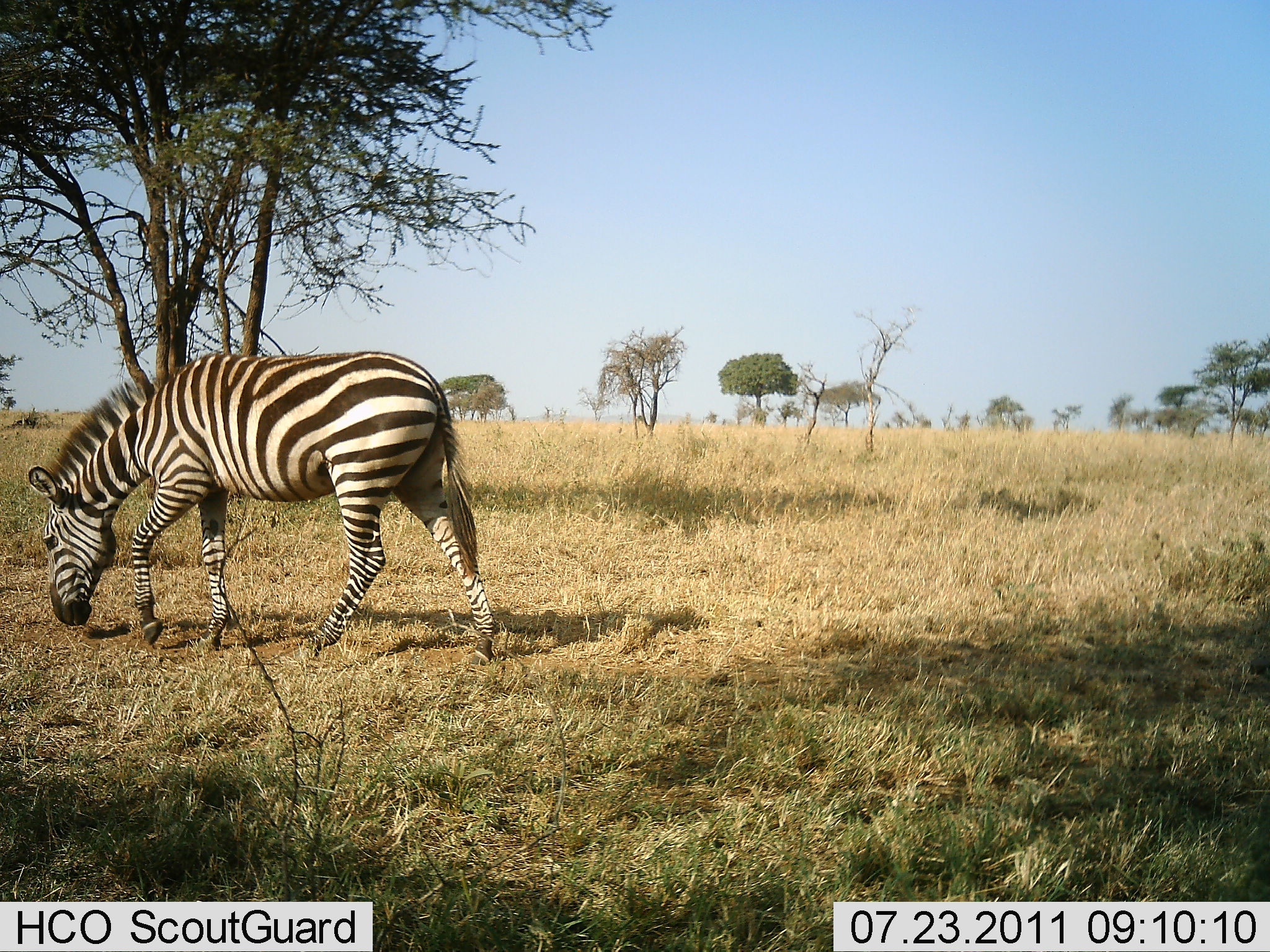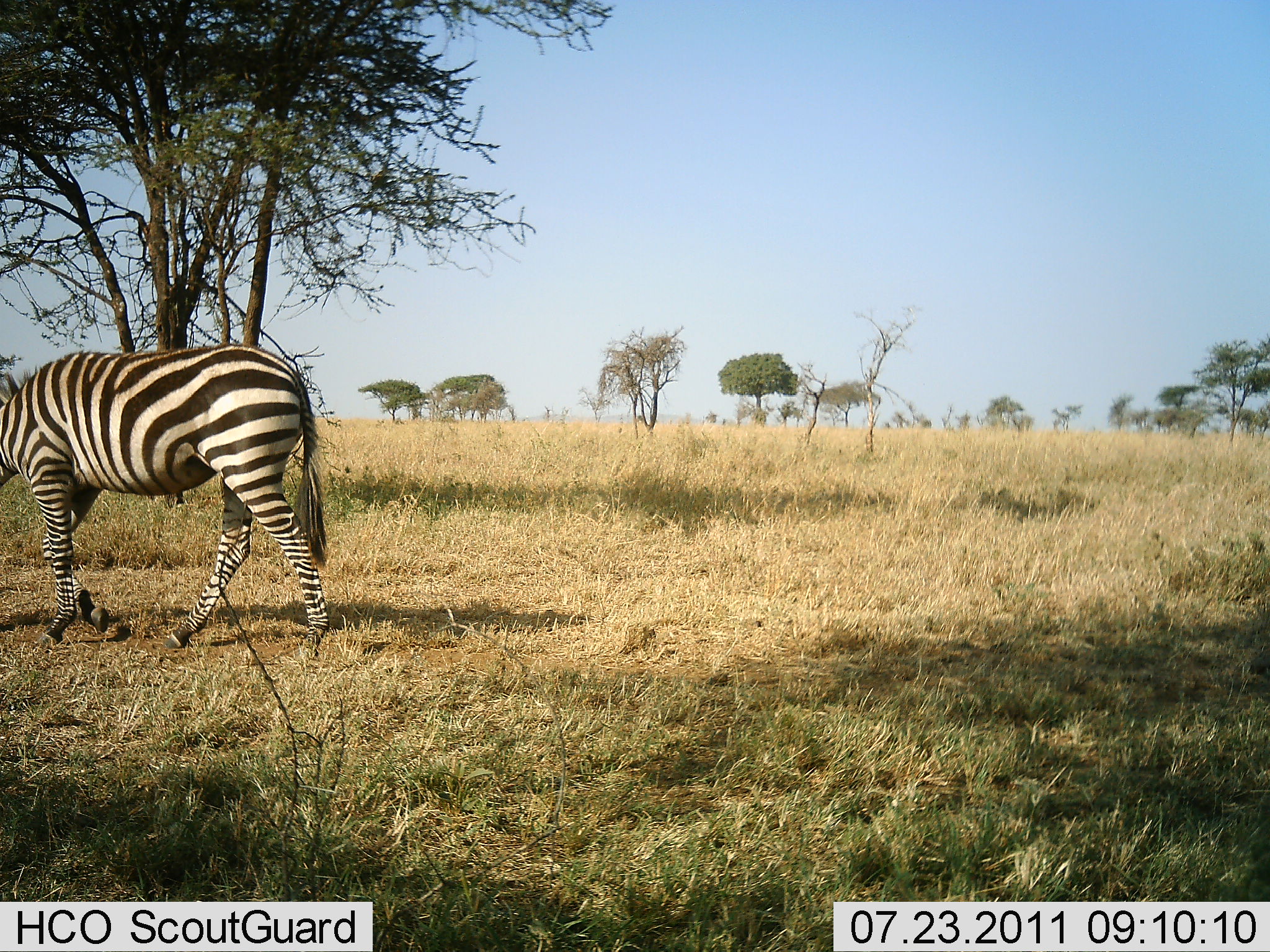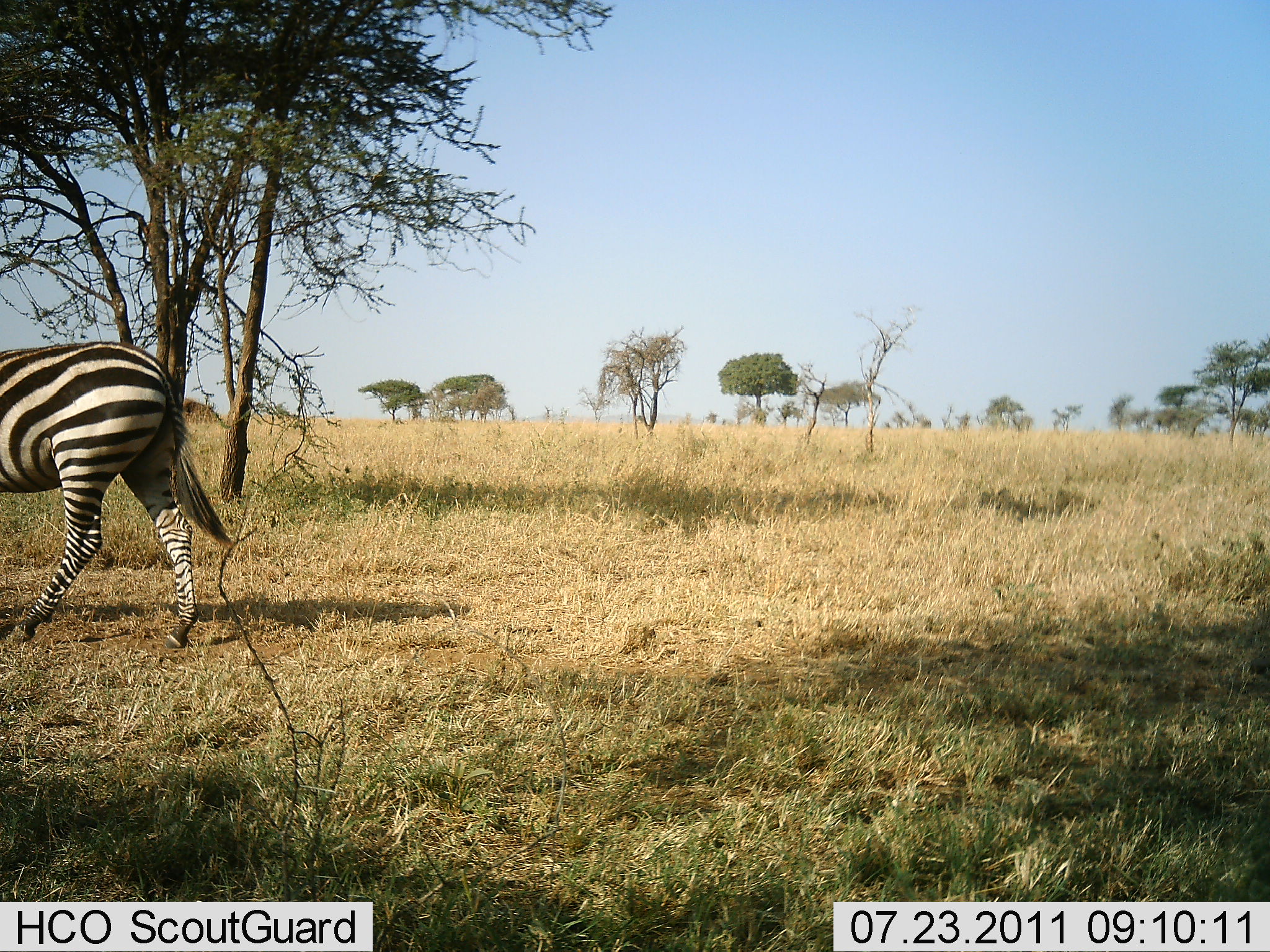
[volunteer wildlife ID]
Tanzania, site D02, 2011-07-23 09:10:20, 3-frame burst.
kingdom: Animalia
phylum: Chordata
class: Mammalia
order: Perissodactyla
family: Equidae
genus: Equus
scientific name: Equus quagga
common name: plains zebra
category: zebra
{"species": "zebra (plains zebra) (Equus quagga)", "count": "1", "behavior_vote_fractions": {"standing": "10%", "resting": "0%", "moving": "90%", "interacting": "0%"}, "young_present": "0%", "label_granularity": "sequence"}